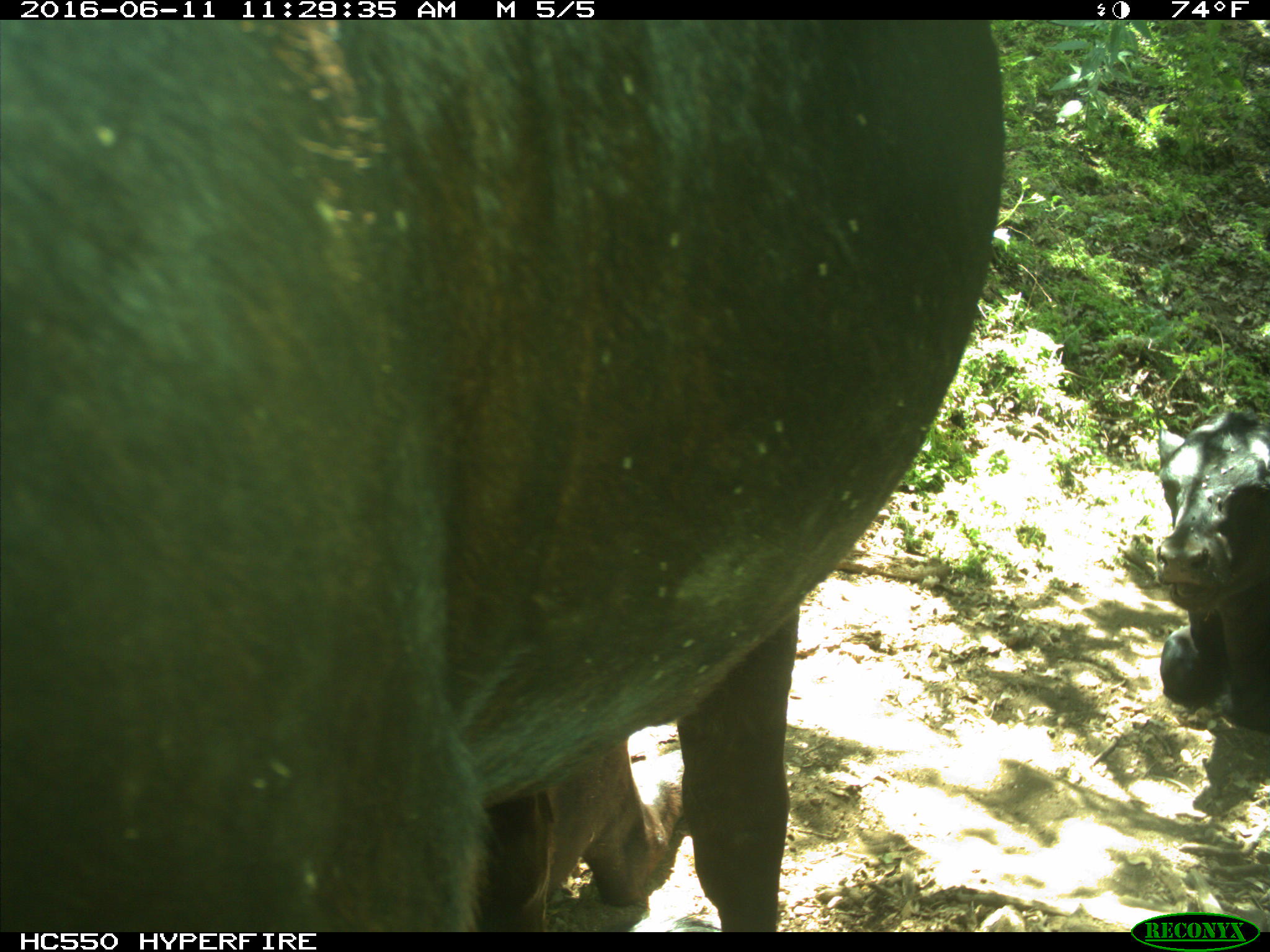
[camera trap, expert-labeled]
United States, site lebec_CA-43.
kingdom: Animalia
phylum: Chordata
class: Mammalia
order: Artiodactyla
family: Bovidae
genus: Bos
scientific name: Bos taurus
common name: domestic cow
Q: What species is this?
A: Bos taurus (domestic cow).